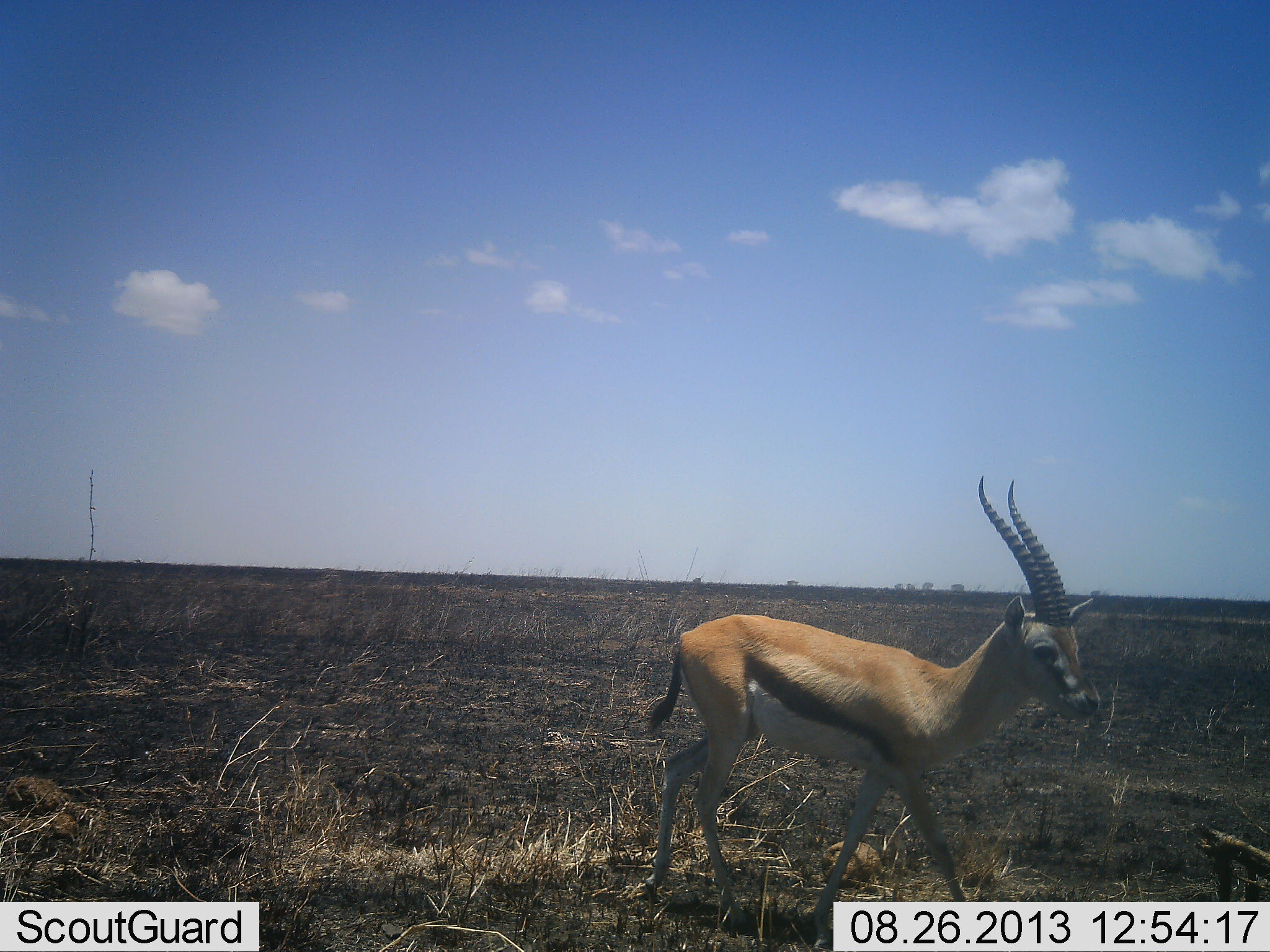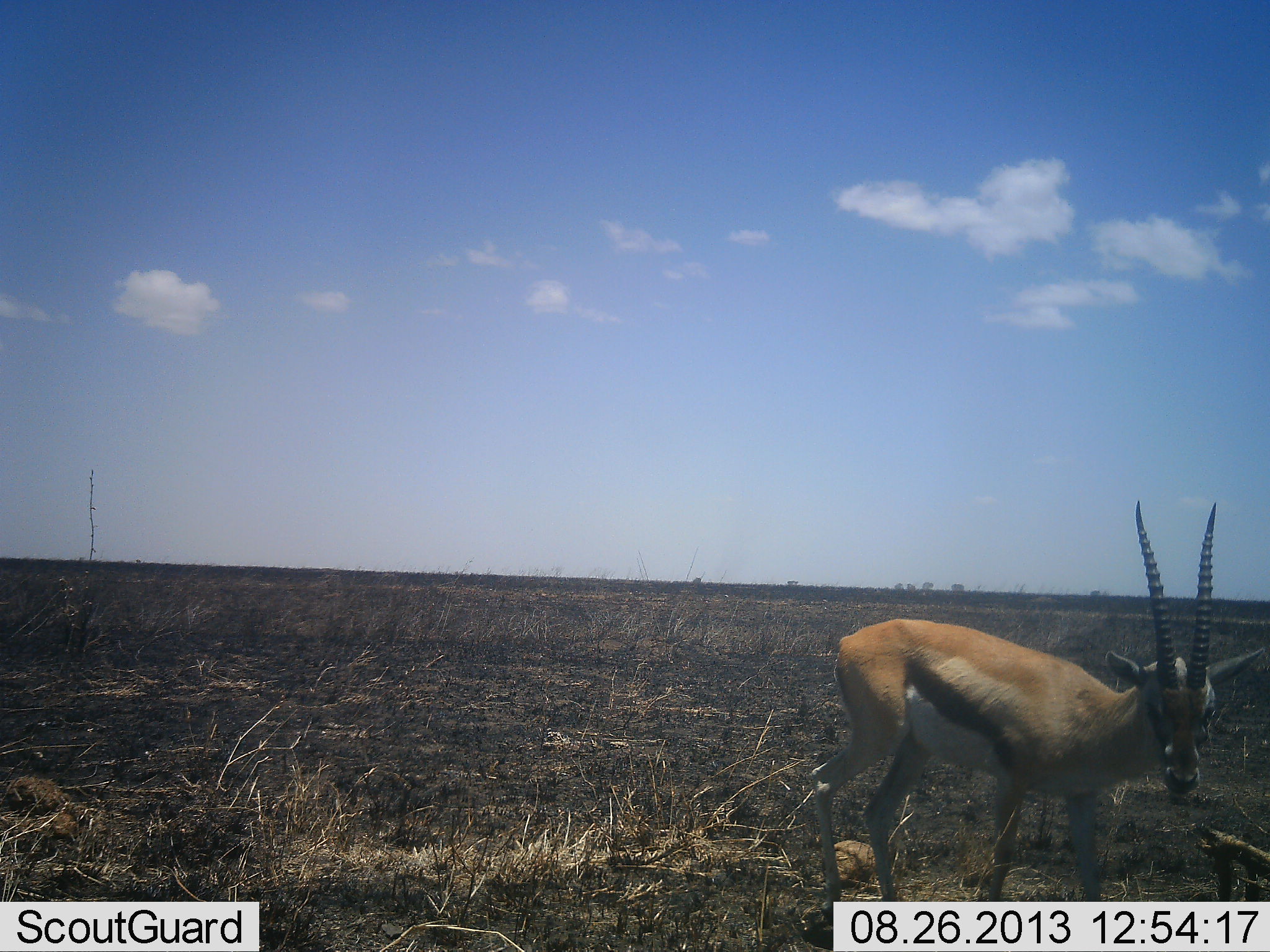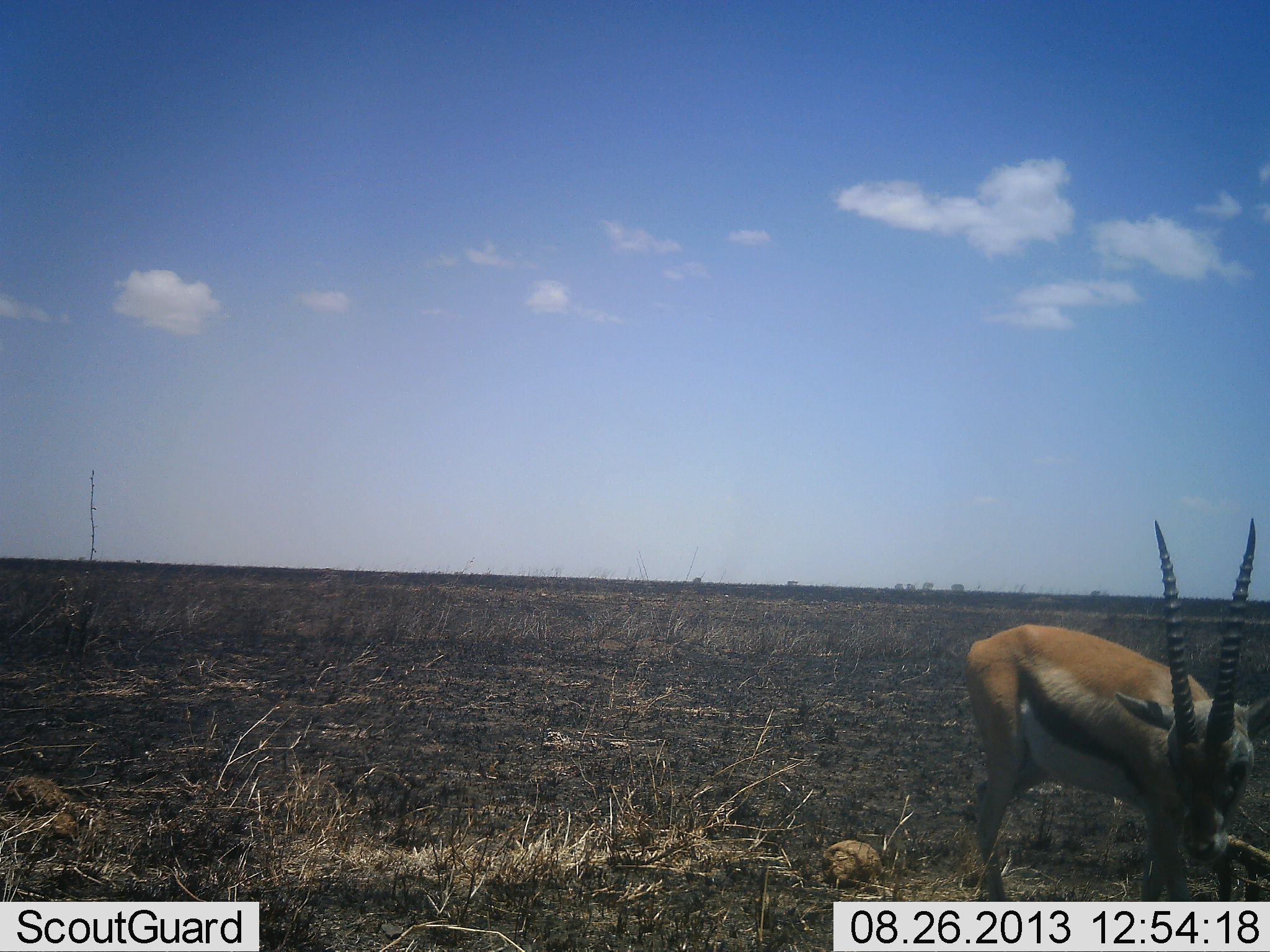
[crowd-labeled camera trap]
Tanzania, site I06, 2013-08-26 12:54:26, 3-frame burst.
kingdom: Animalia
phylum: Chordata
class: Mammalia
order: Artiodactyla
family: Bovidae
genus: Eudorcas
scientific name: Eudorcas thomsonii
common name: thomson's gazelle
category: gazellethomsons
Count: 1.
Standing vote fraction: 20%.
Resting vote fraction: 0%.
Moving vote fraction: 80%.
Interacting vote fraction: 0%.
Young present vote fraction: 0%.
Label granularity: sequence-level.